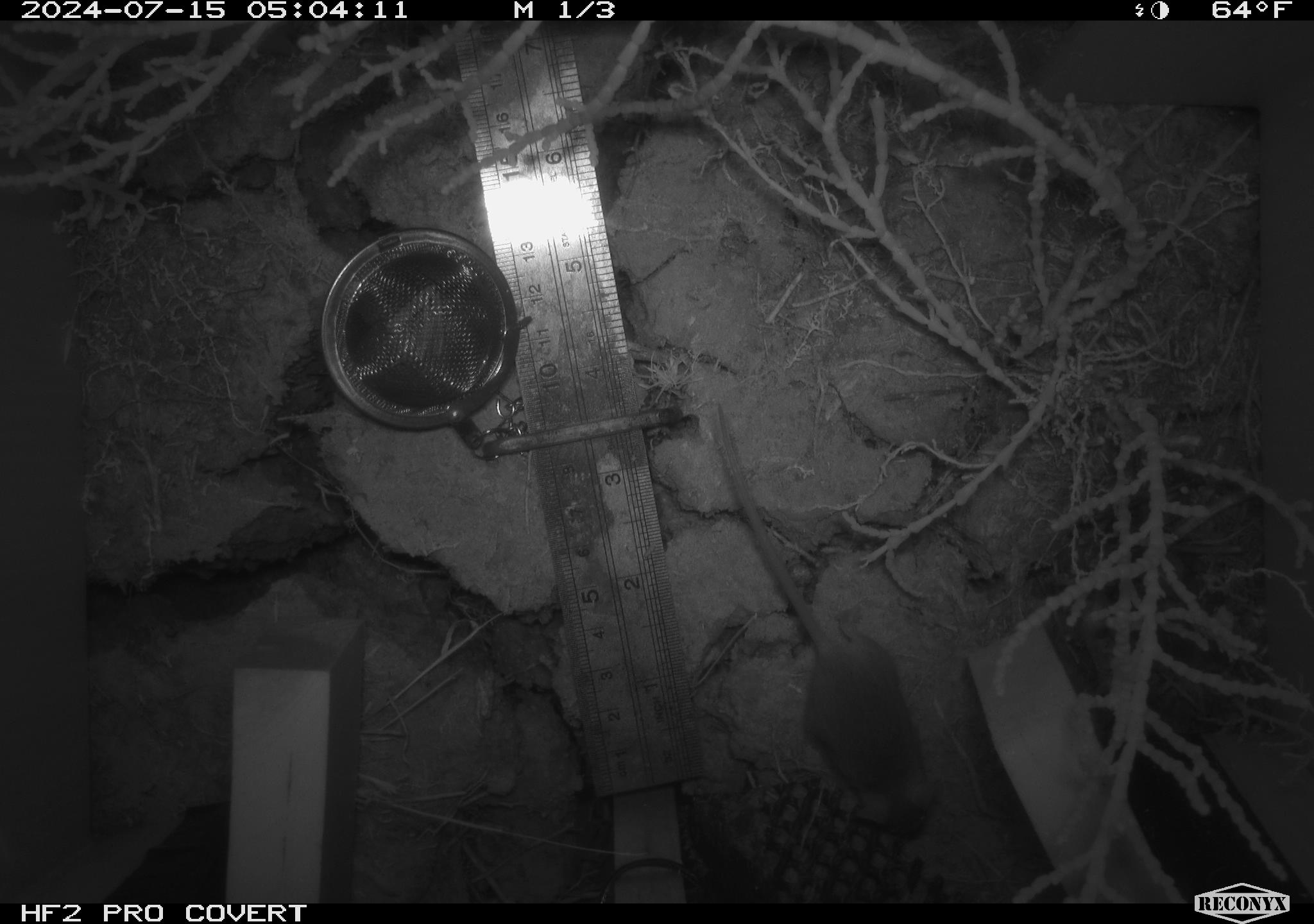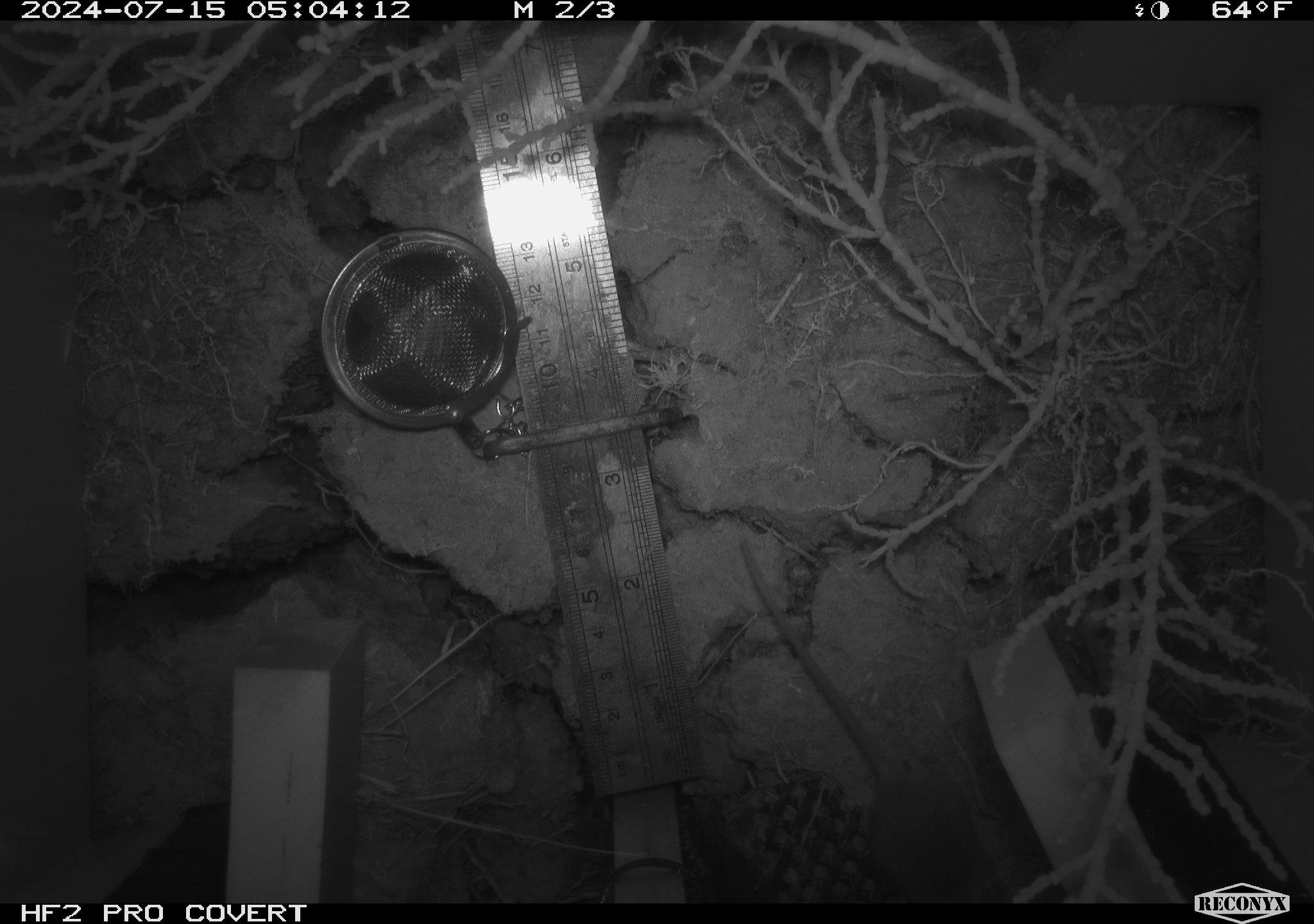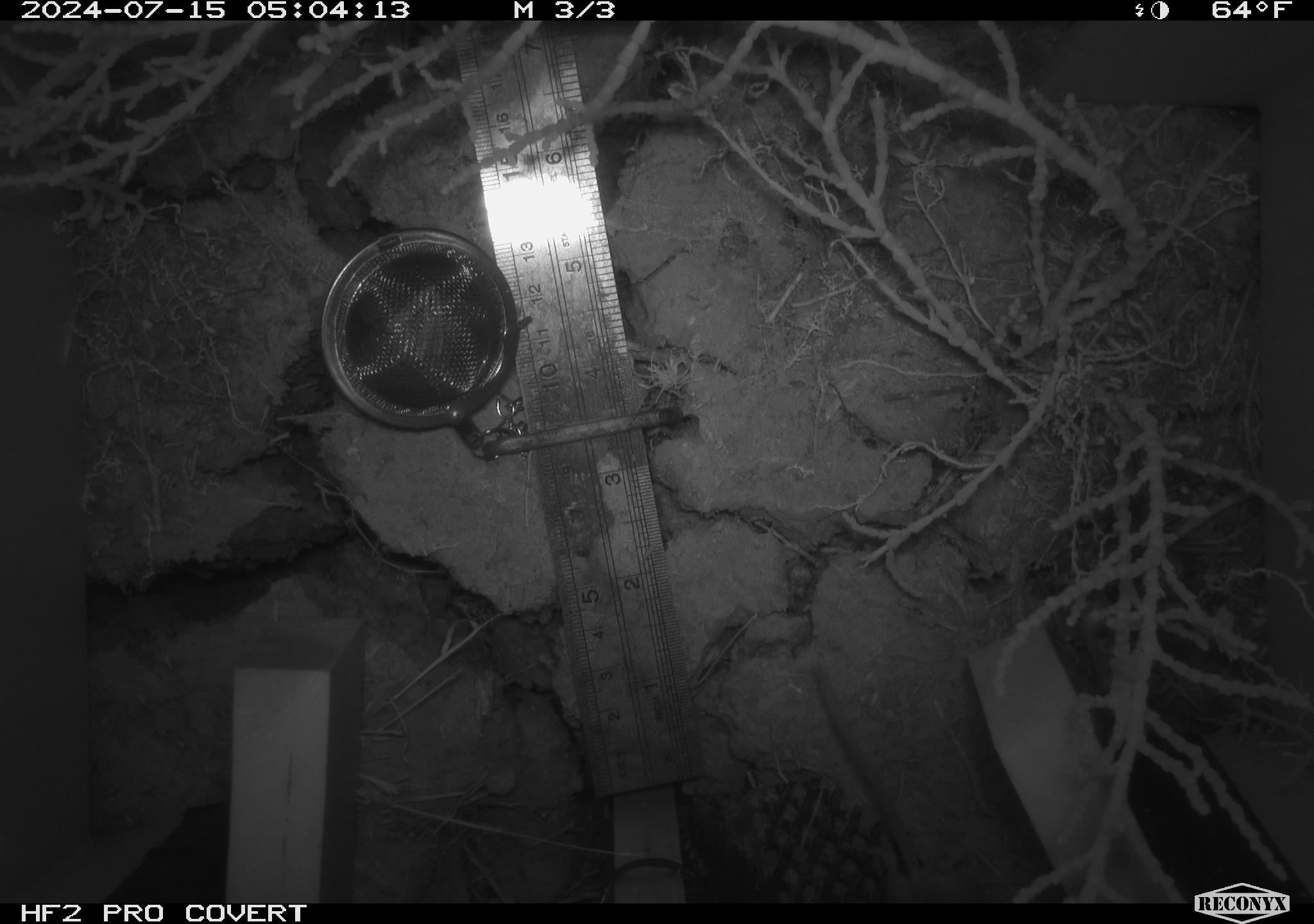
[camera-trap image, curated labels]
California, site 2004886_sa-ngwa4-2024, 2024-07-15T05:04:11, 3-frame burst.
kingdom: Animalia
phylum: Chordata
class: Mammalia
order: Rodentia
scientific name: Rodentia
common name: mouse species